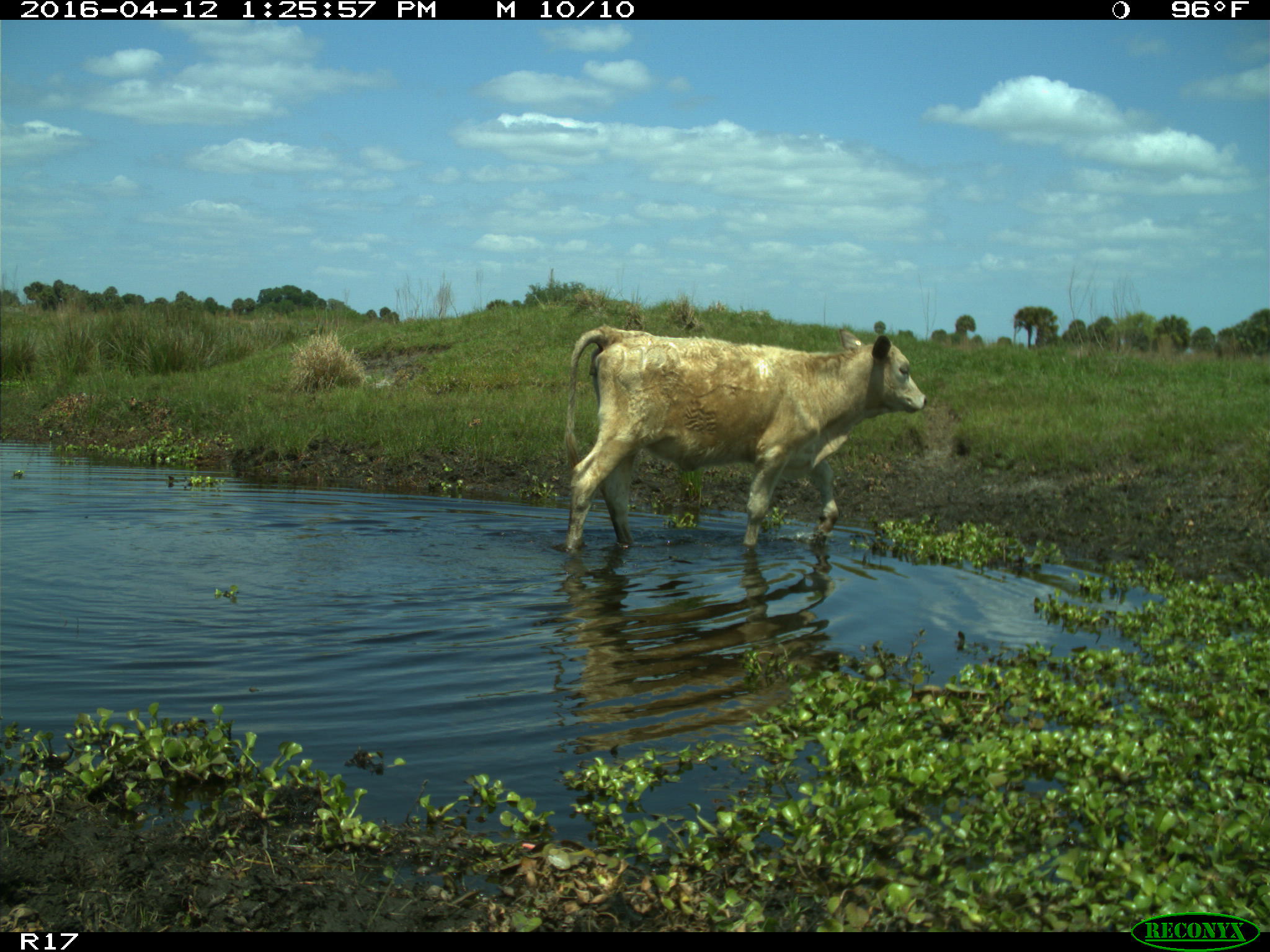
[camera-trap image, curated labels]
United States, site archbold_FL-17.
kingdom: Animalia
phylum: Chordata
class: Mammalia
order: Artiodactyla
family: Bovidae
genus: Bos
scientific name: Bos taurus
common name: domestic cow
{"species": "Bos taurus (domestic cow)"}